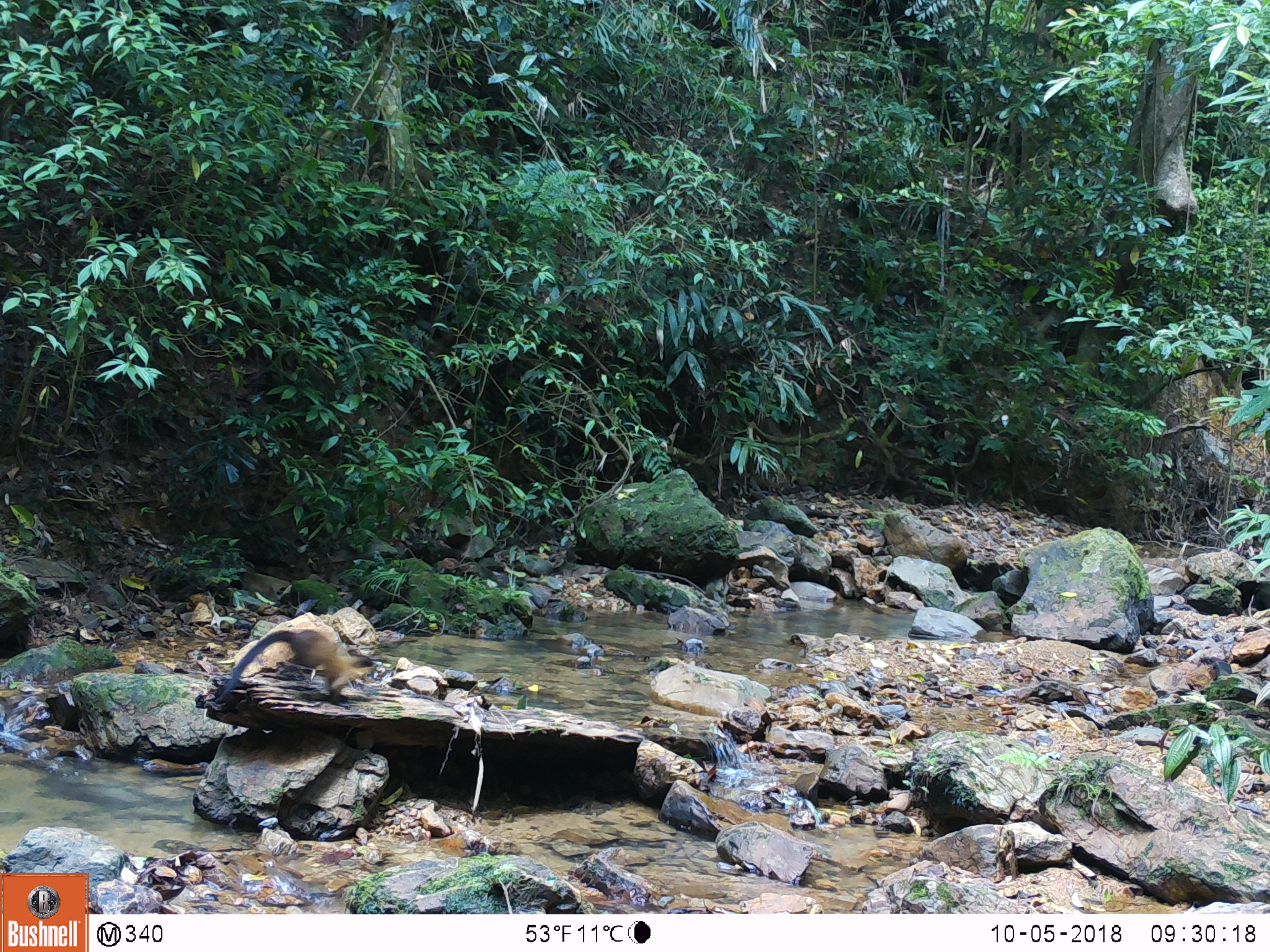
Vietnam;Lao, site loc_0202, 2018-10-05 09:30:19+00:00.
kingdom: Animalia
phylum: Chordata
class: Mammalia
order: Carnivora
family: Mustelidae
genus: Martes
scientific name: Martes flavigula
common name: yellow-throated marten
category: yellow throated marten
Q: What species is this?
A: Yellow throated marten (yellow-throated marten) (Martes flavigula).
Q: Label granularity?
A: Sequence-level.